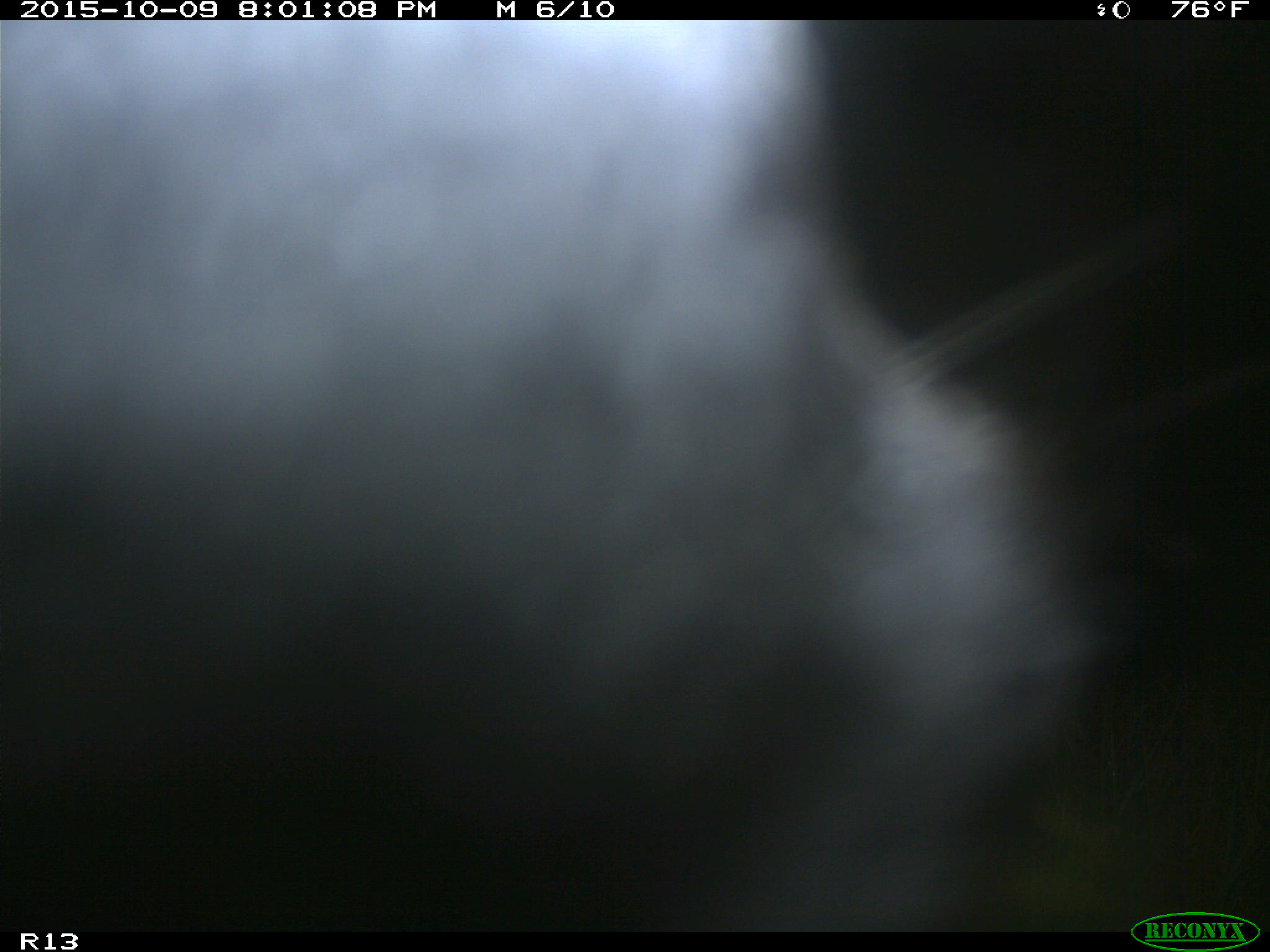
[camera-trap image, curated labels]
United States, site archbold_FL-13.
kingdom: Animalia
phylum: Chordata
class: Mammalia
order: Artiodactyla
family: Bovidae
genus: Bos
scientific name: Bos taurus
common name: domestic cow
Bos taurus (domestic cow).